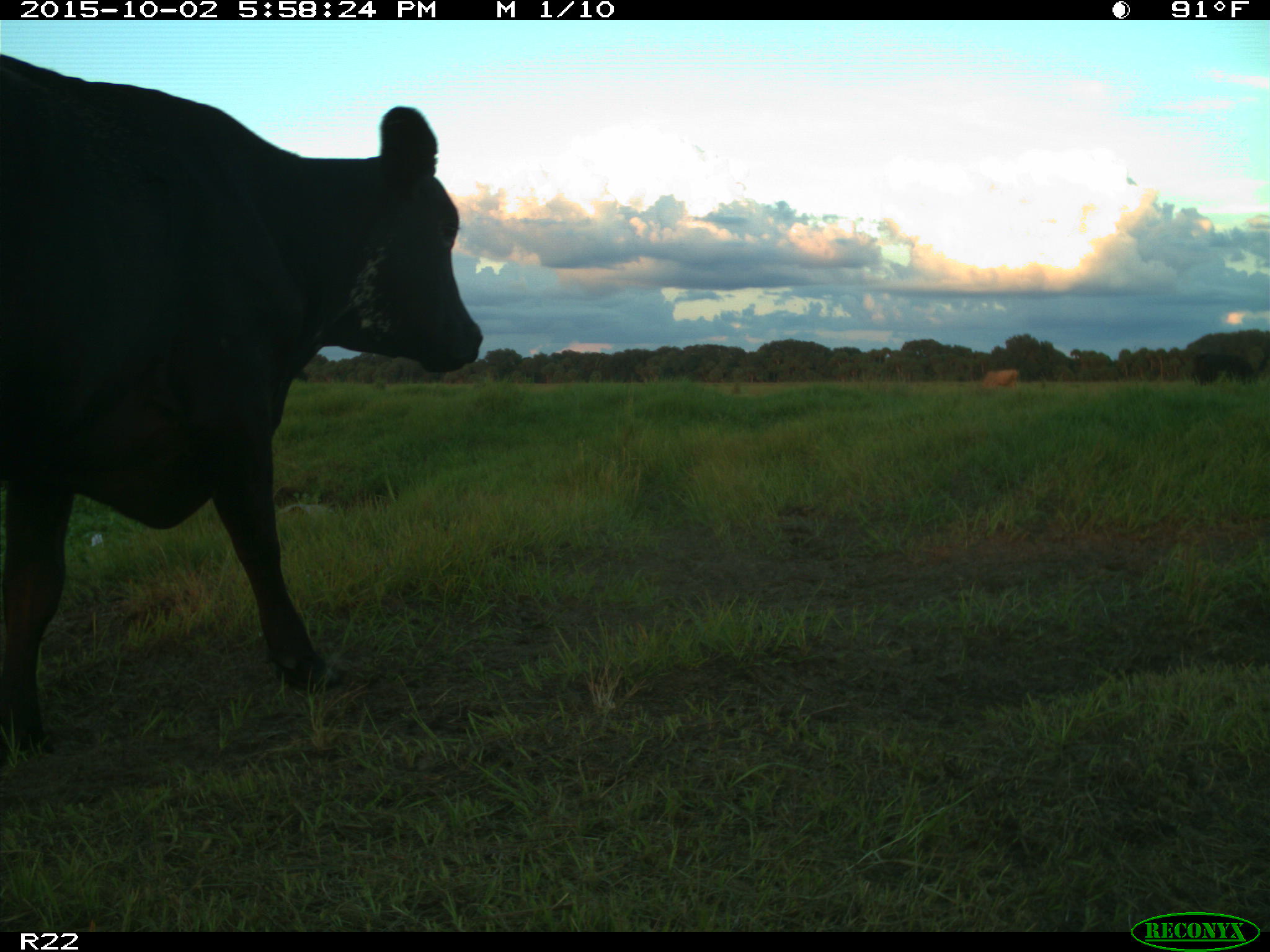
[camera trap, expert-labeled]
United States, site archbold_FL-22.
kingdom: Animalia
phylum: Chordata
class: Mammalia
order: Artiodactyla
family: Bovidae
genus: Bos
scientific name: Bos taurus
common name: domestic cow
Bos taurus (domestic cow).